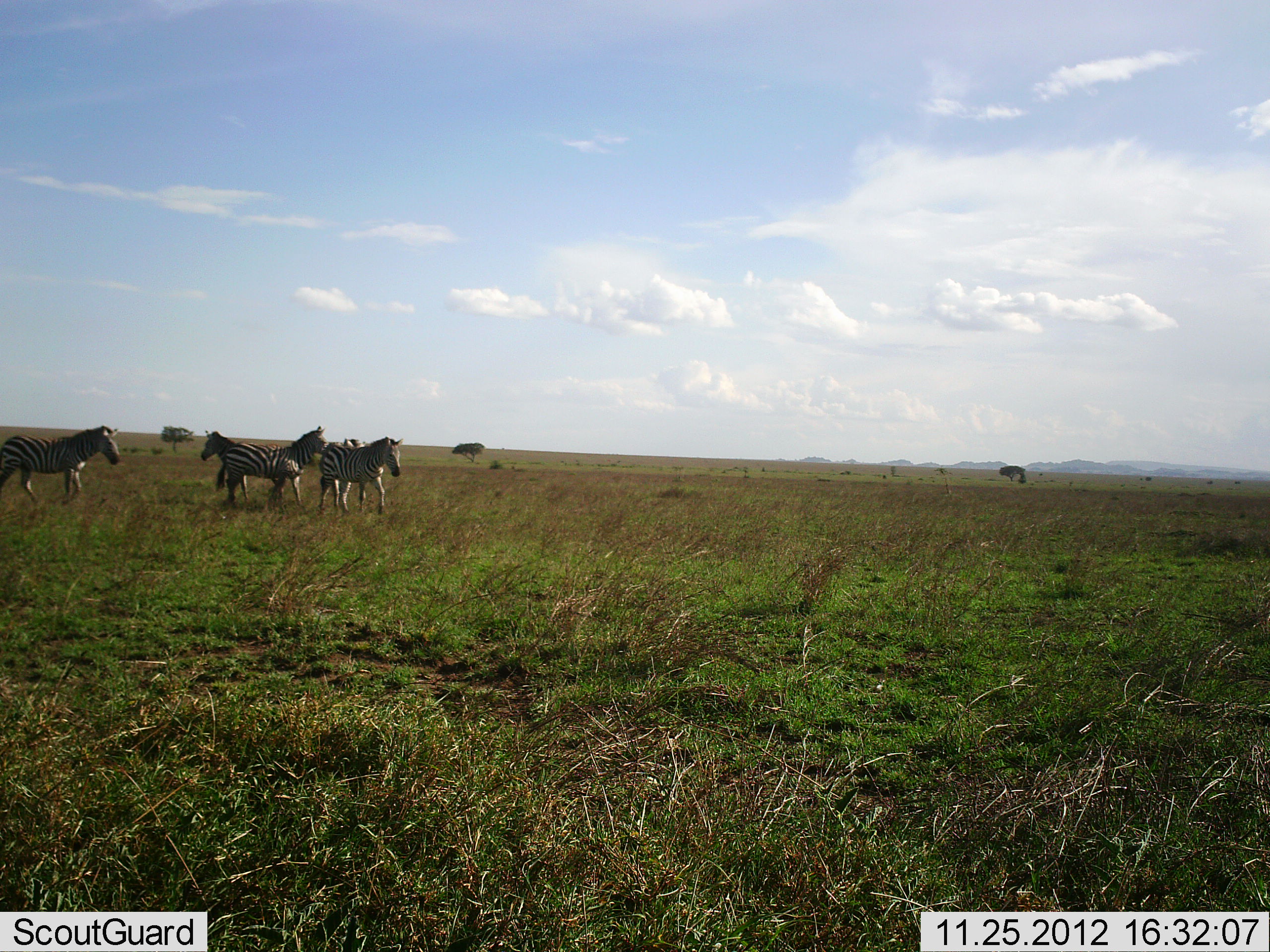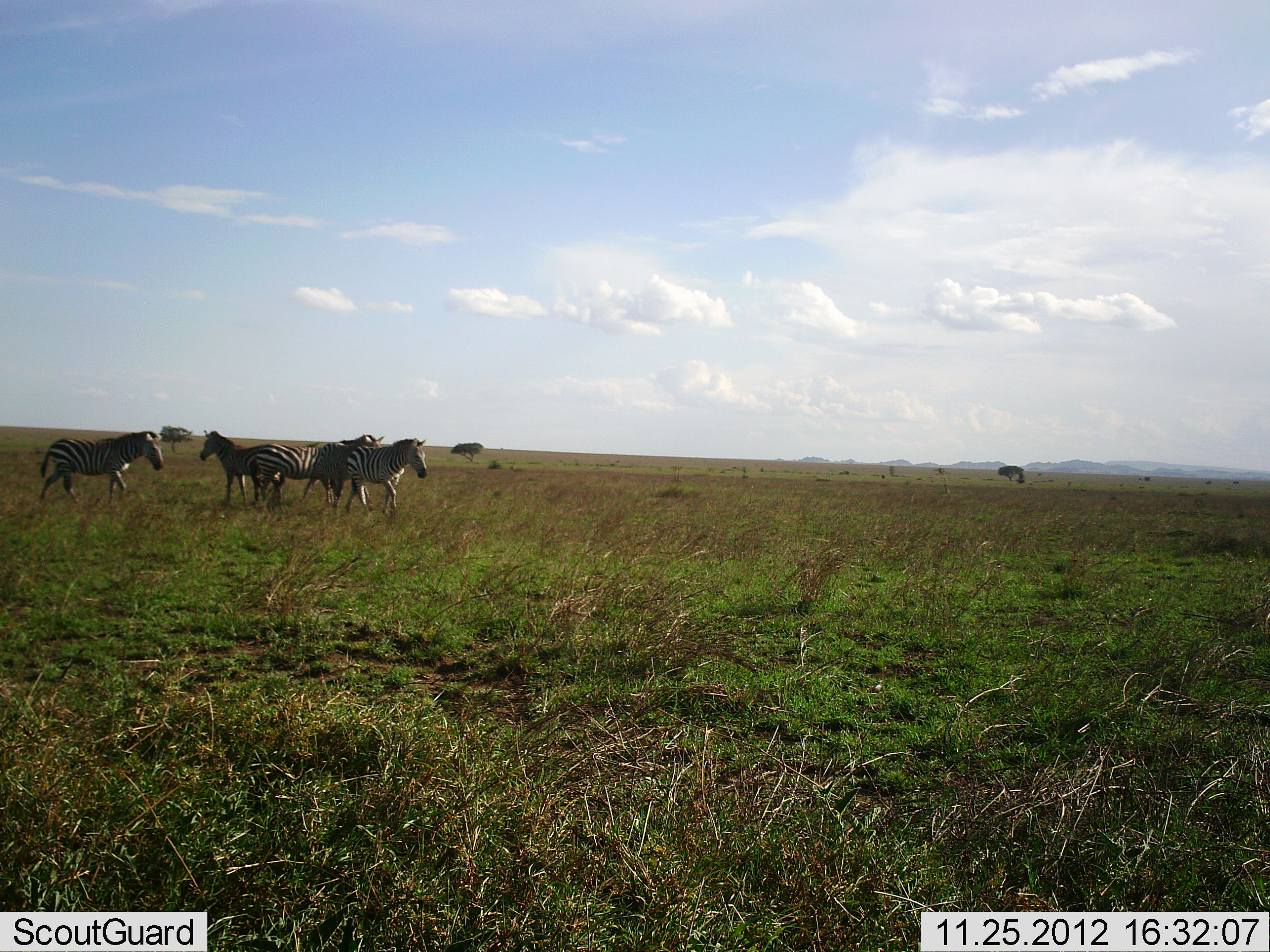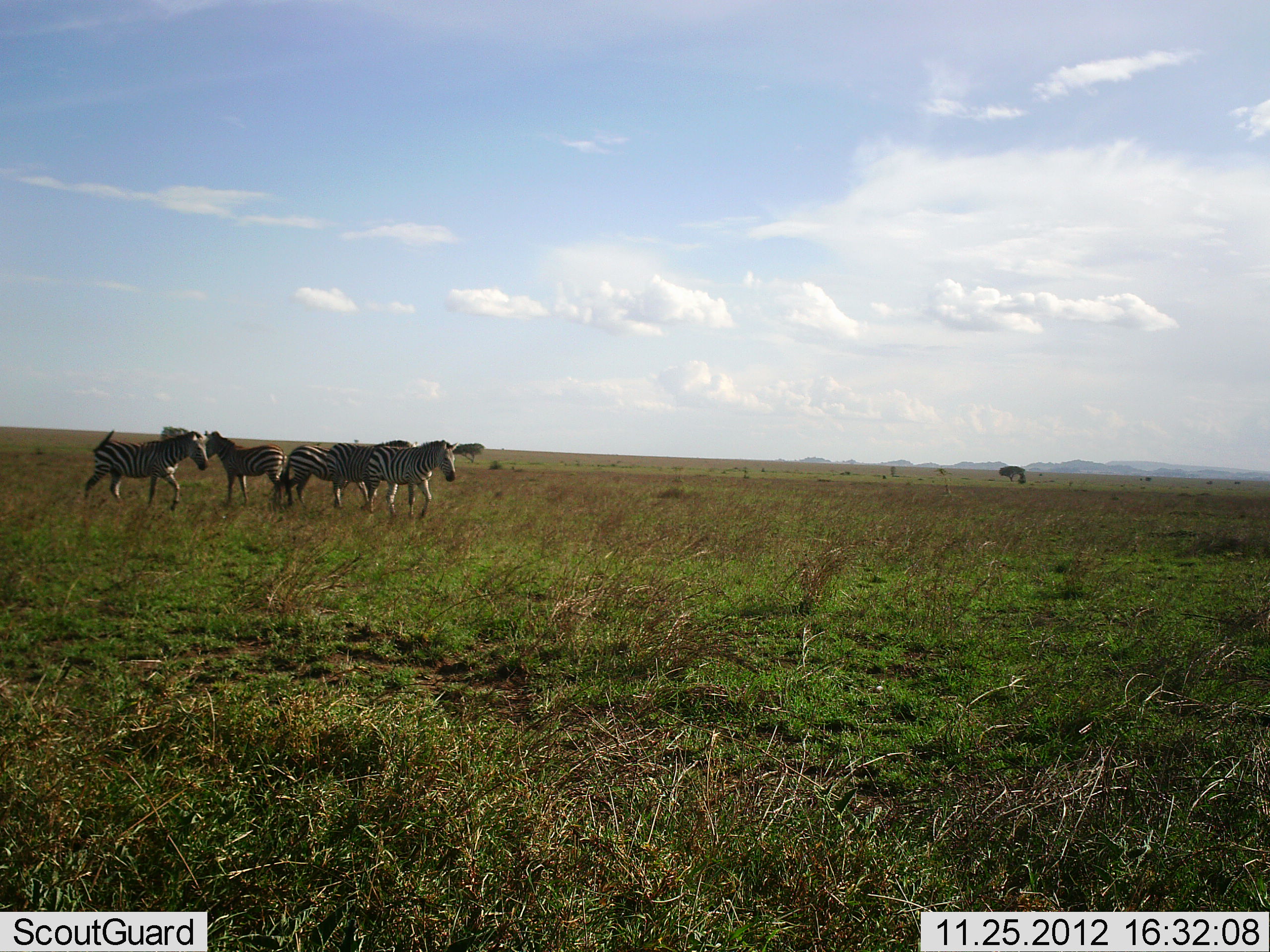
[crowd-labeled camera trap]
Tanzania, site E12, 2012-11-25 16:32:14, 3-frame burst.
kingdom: Animalia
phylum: Chordata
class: Mammalia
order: Perissodactyla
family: Equidae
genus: Equus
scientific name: Equus quagga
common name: plains zebra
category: zebra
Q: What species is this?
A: Zebra (plains zebra) (Equus quagga).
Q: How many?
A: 4.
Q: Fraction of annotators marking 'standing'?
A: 40%.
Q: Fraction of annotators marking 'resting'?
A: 0%.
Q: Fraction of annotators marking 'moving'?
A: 100%.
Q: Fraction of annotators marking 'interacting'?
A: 0%.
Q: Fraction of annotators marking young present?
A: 0%.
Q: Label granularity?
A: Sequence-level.